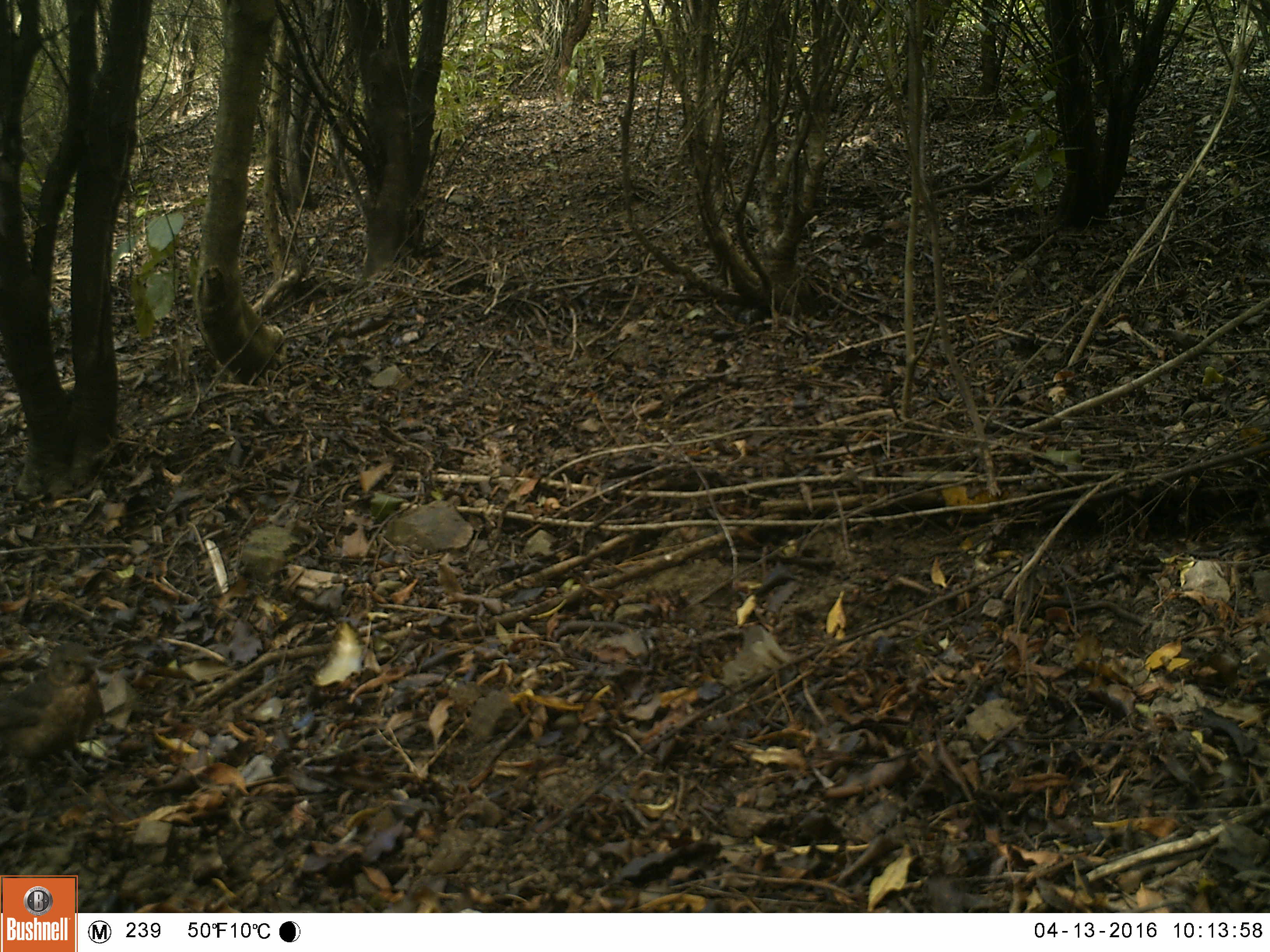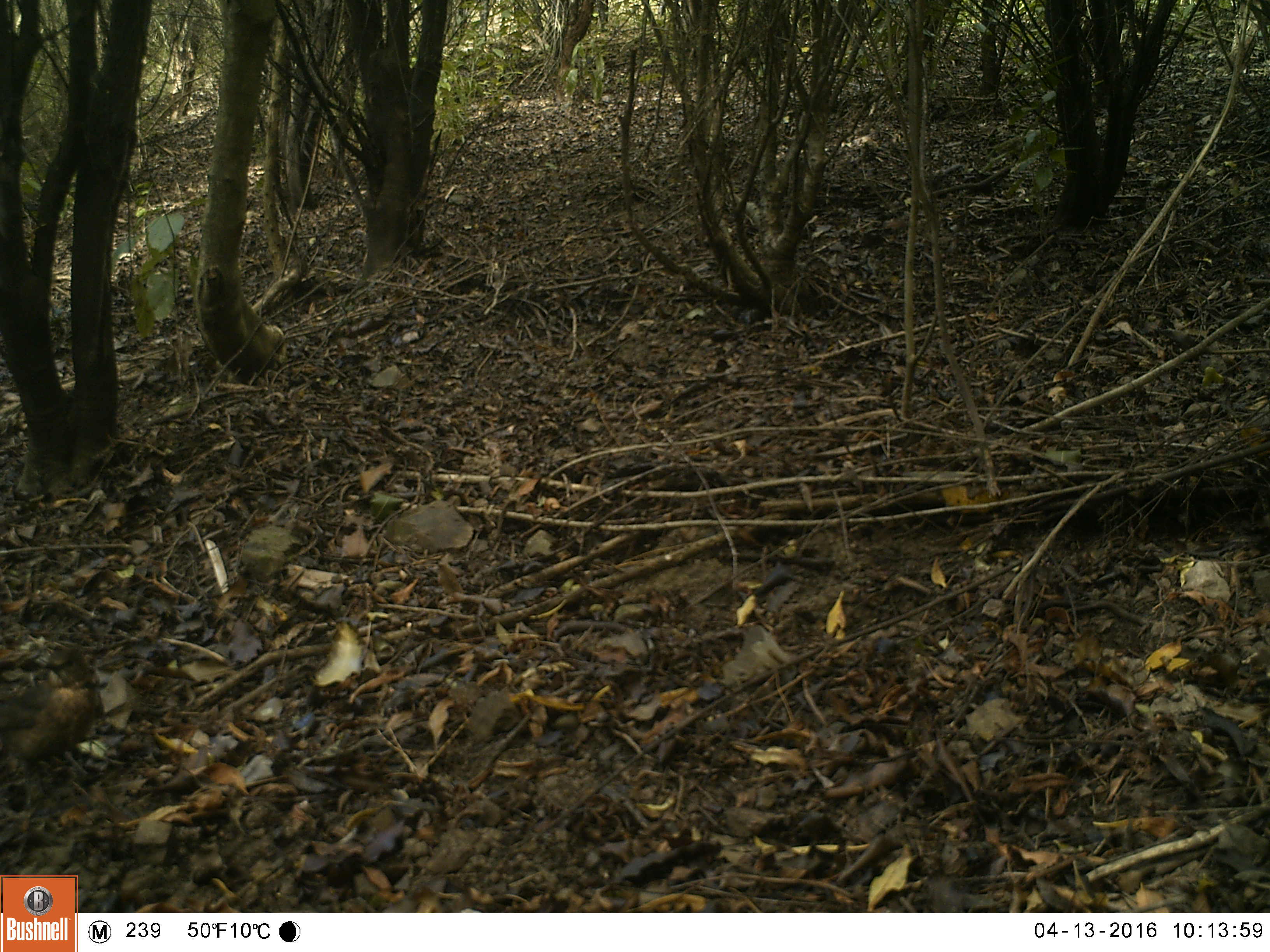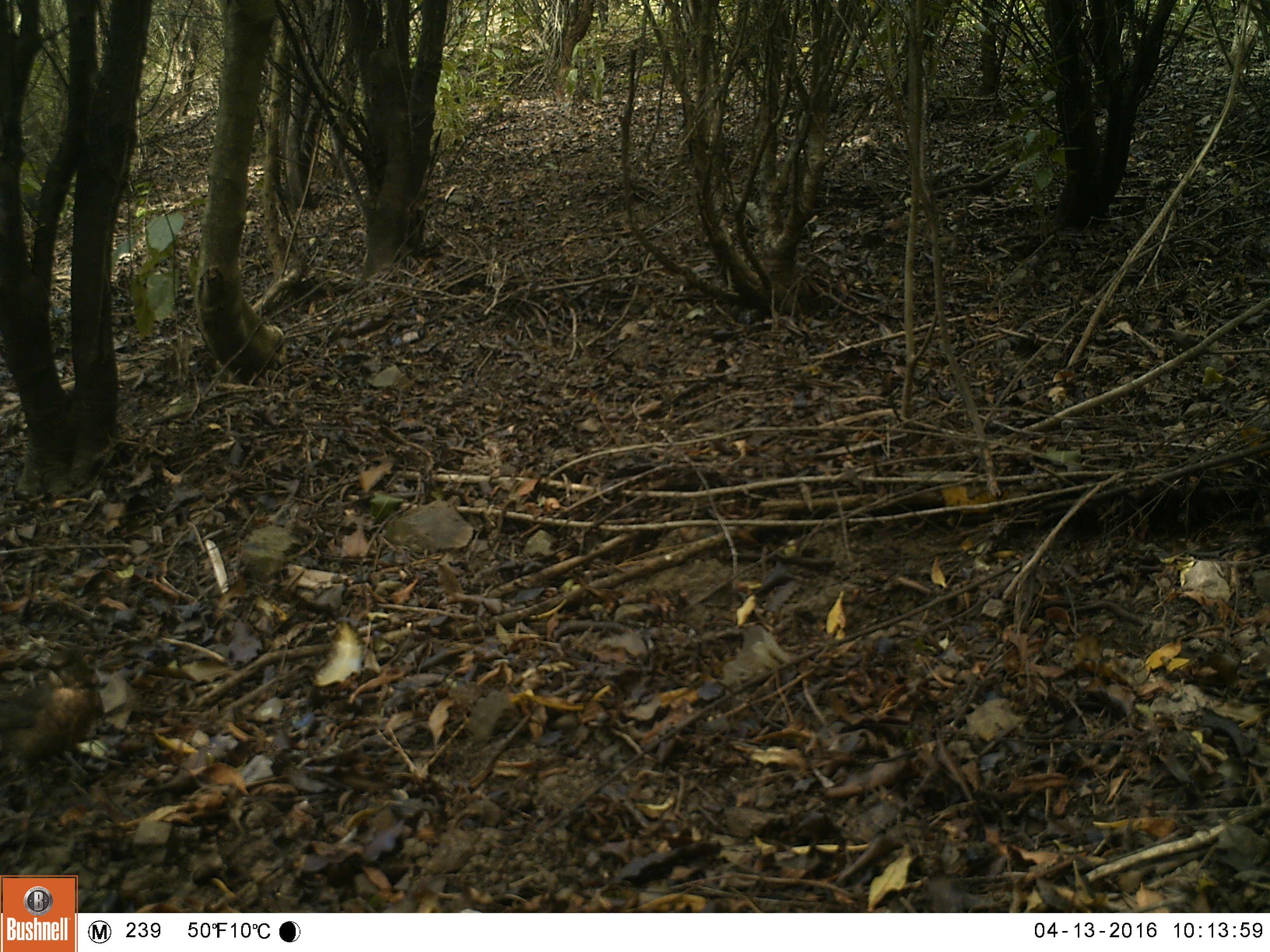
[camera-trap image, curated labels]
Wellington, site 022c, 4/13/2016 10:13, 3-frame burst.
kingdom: Animalia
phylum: Chordata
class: Aves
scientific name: Aves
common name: bird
Bird (Aves).